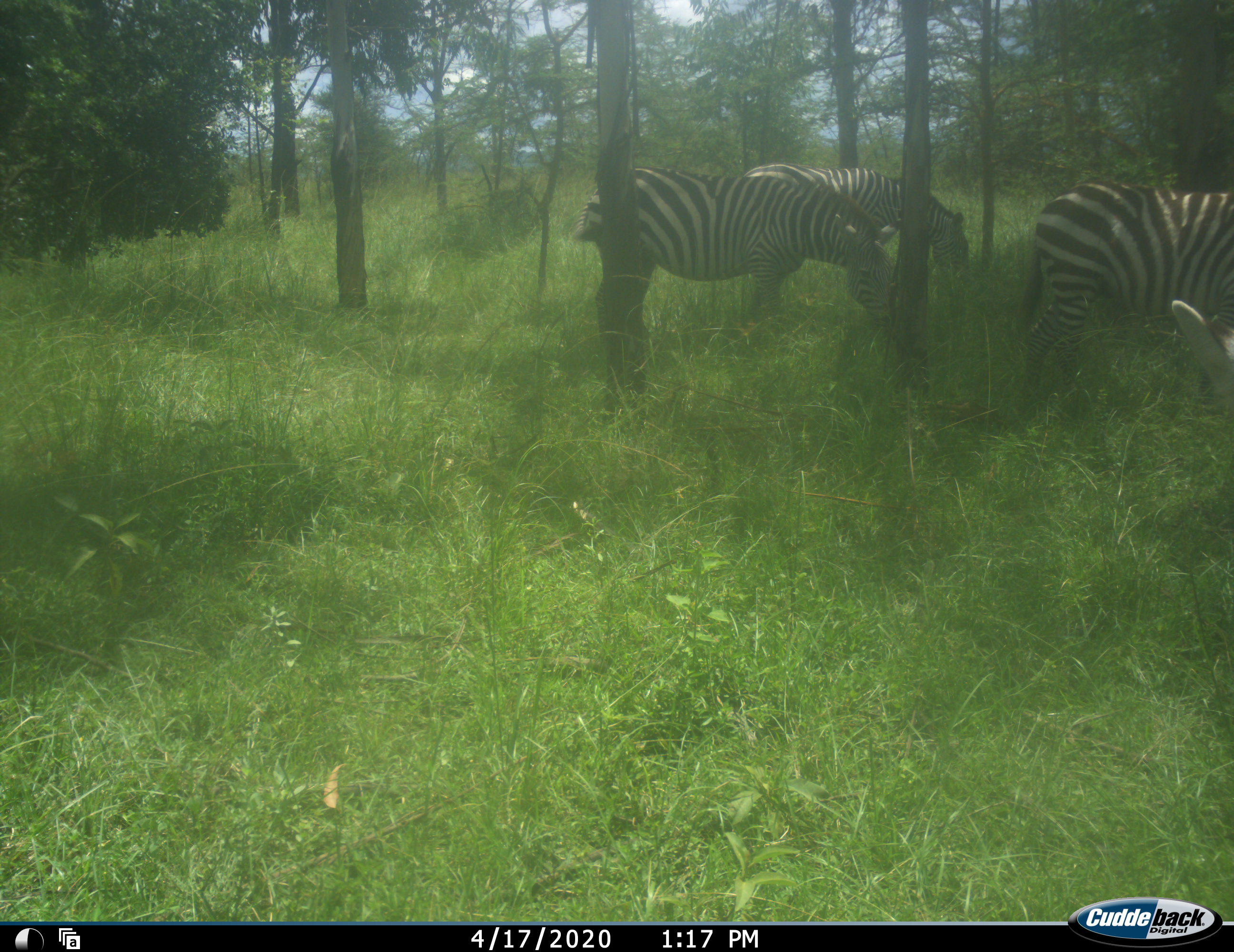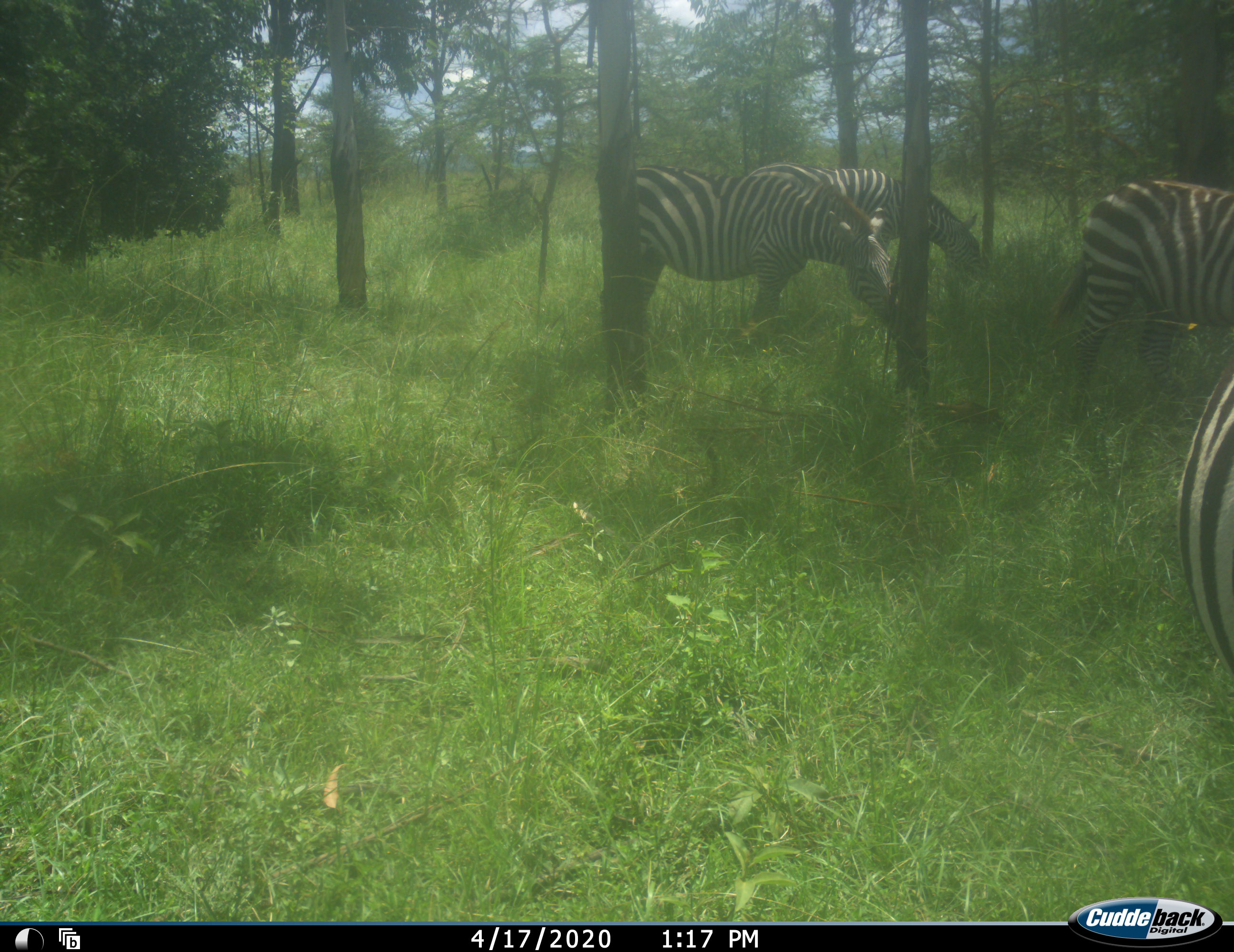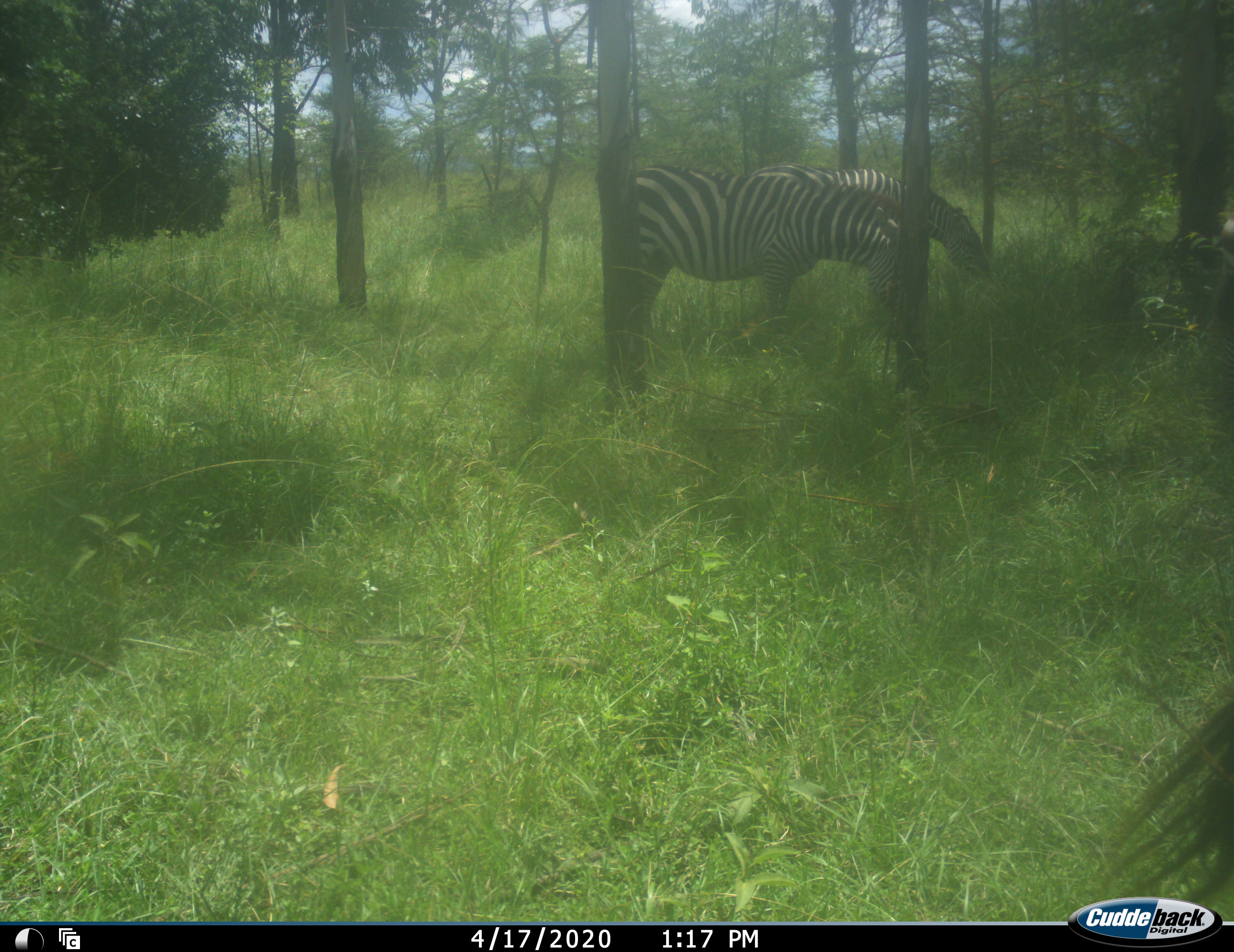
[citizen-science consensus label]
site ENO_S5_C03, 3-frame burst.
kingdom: Animalia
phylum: Chordata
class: Mammalia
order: Perissodactyla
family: Equidae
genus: Equus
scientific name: Equus quagga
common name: plains zebra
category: zebraplains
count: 4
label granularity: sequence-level